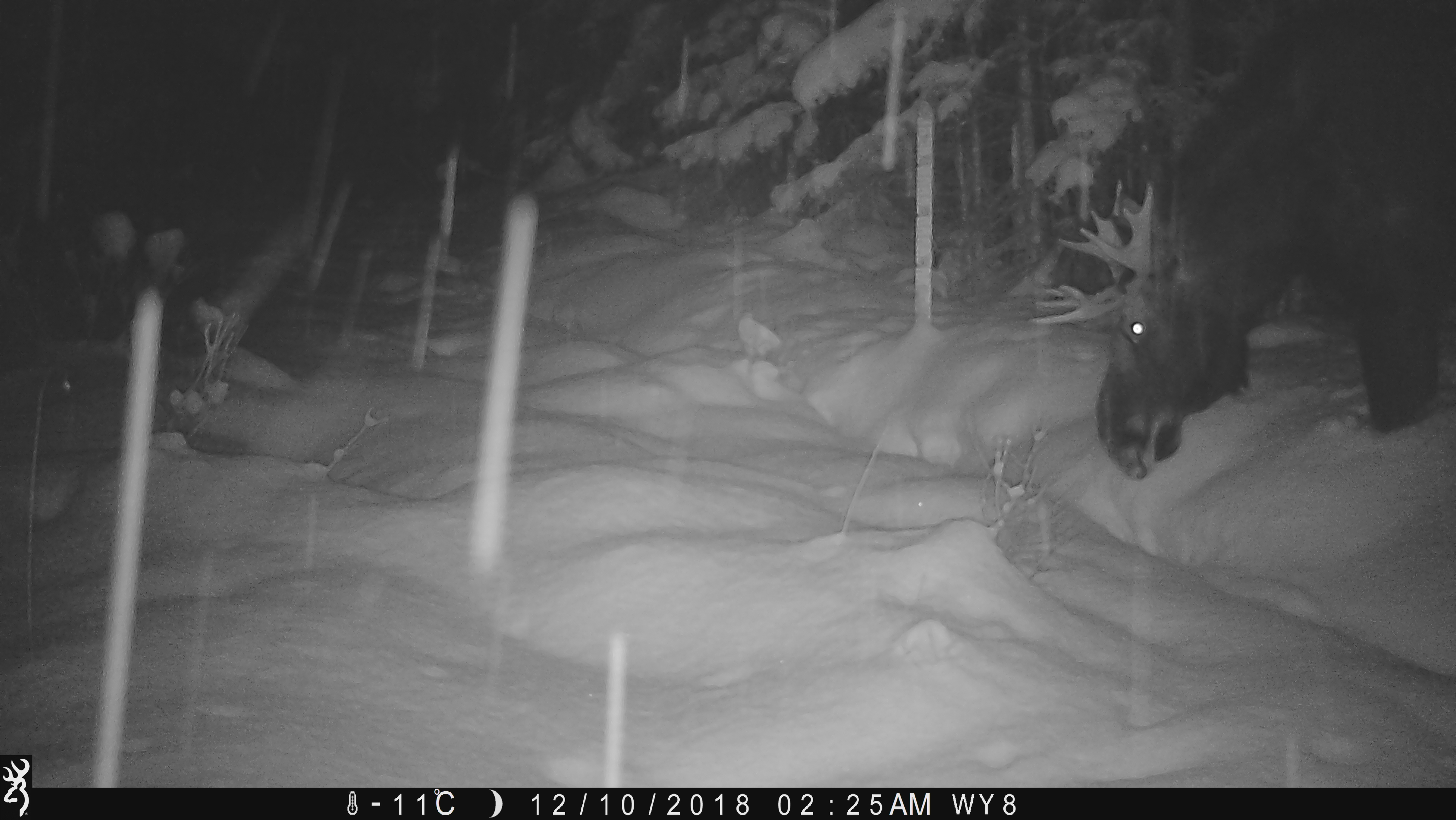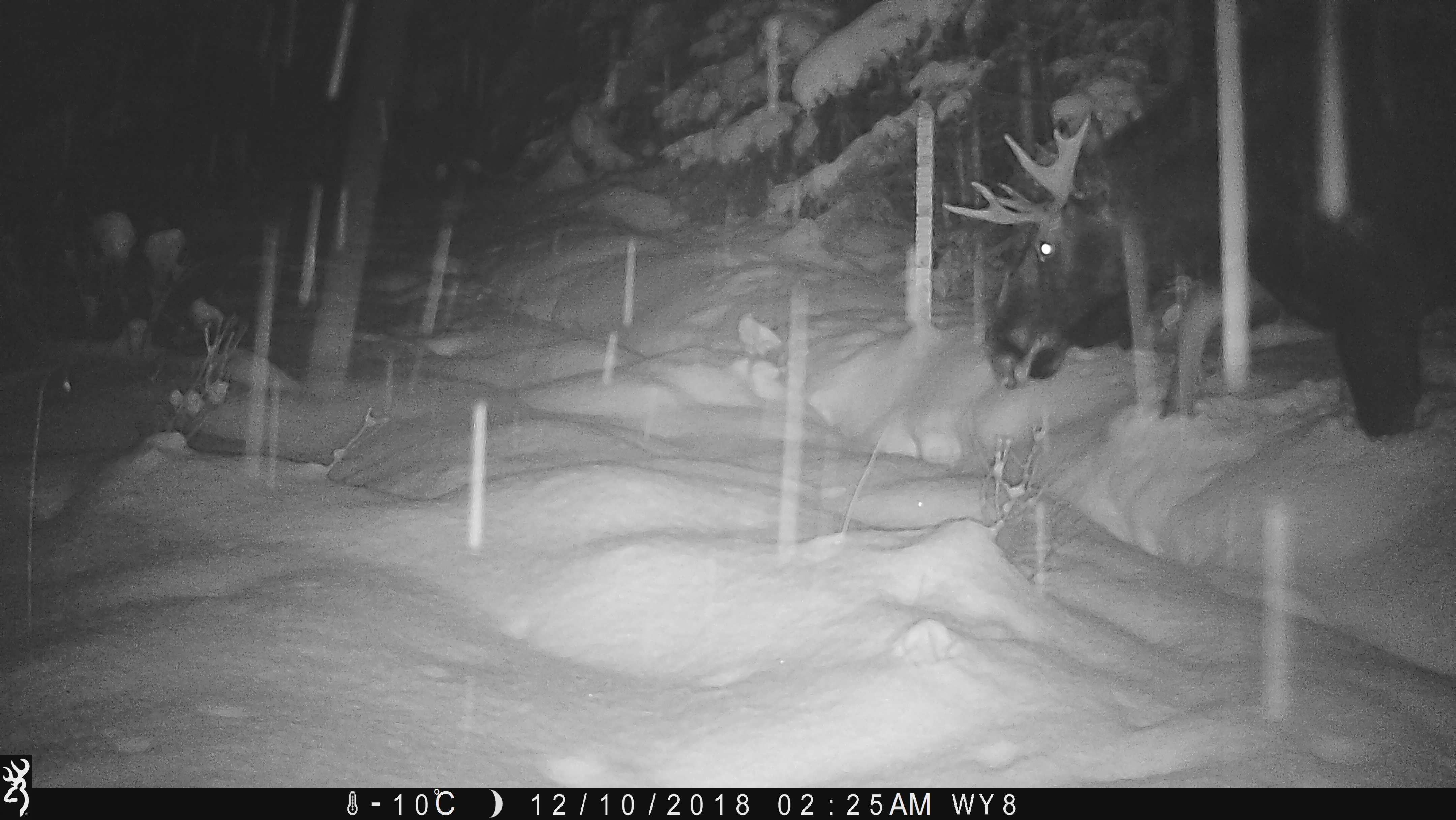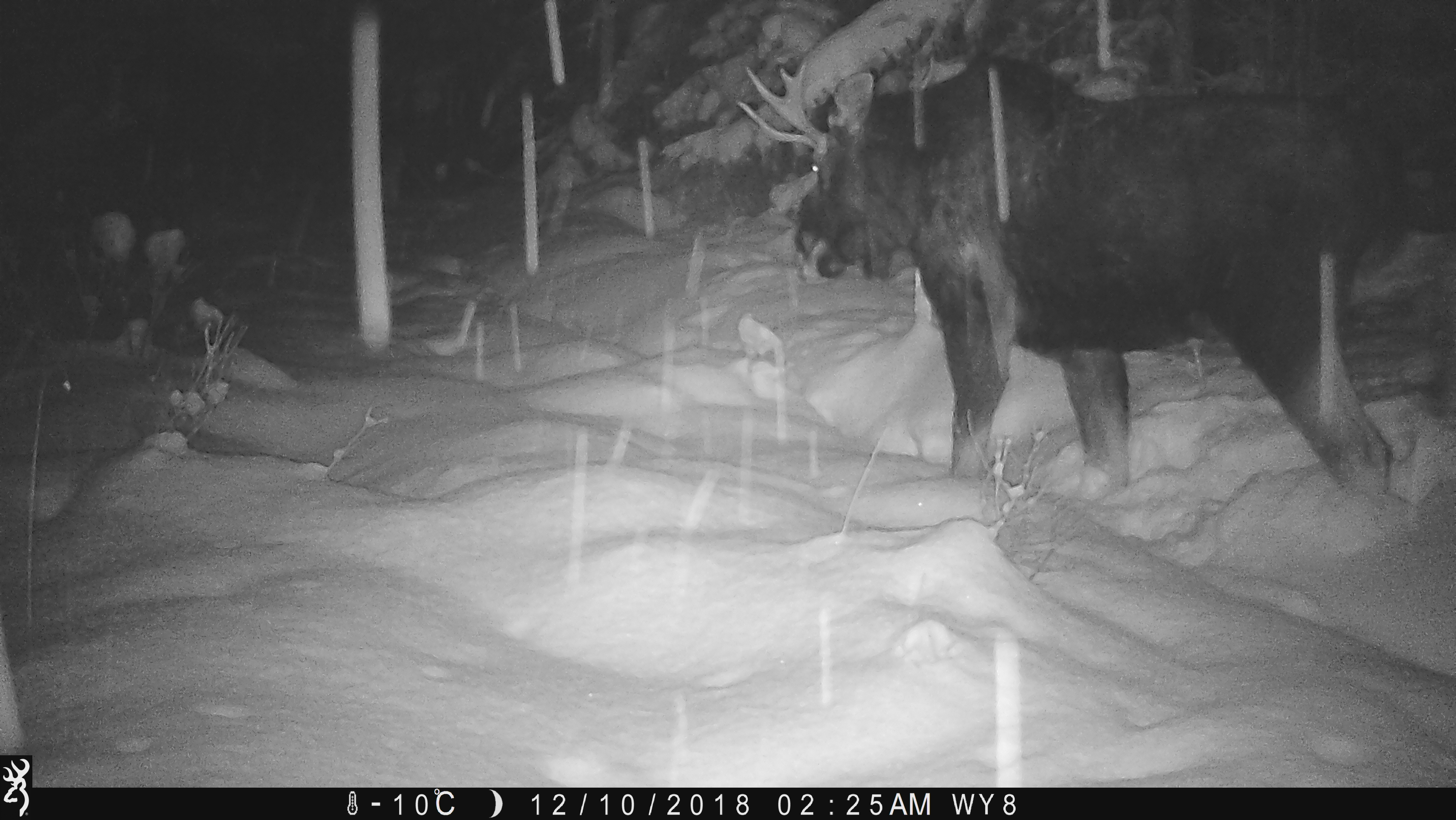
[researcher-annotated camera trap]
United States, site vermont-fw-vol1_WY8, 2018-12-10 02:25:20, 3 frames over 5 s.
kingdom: Animalia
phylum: Chordata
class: Mammalia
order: Artiodactyla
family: Cervidae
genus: Alces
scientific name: Alces alces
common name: moose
Moose (Alces alces).